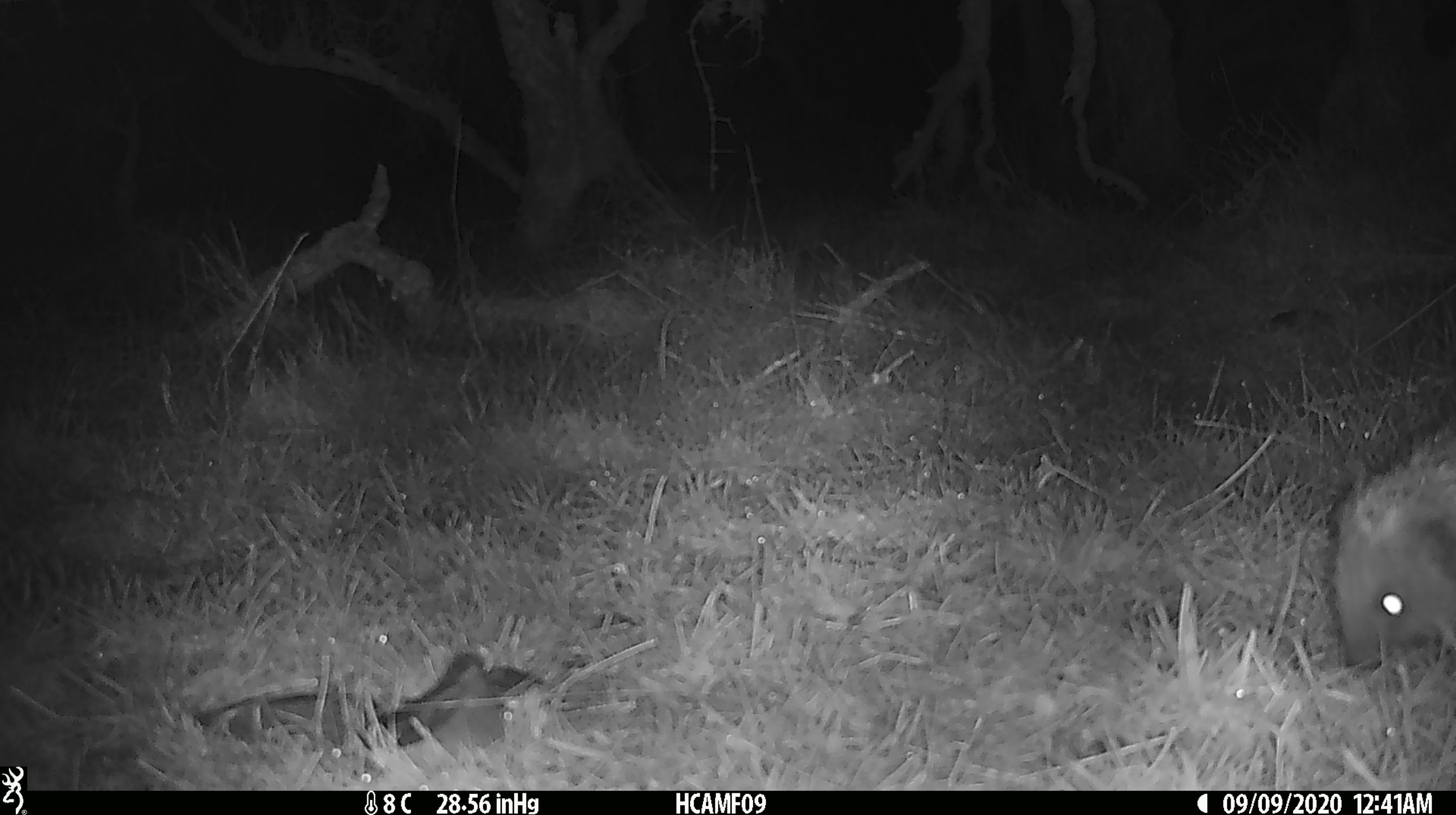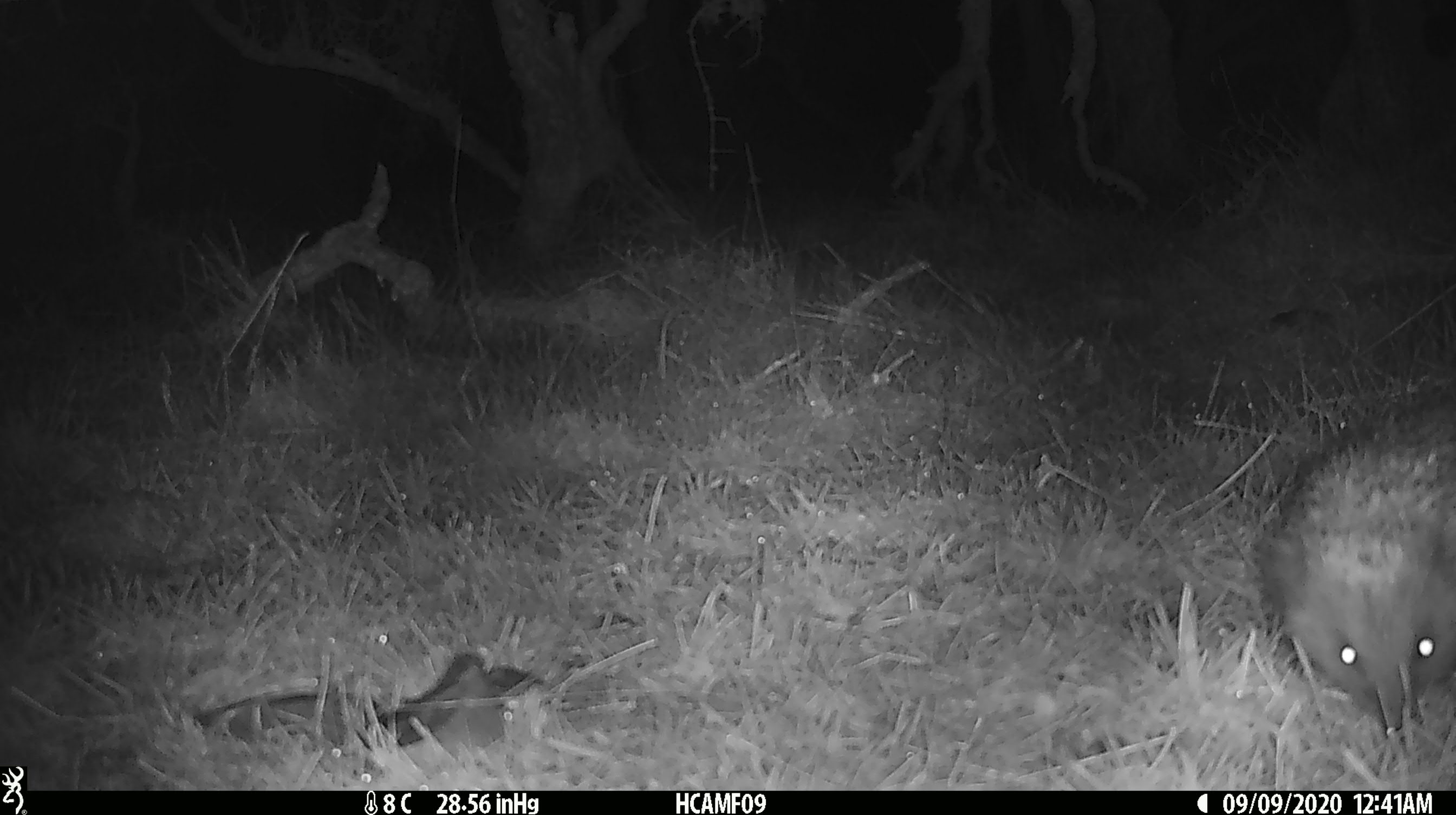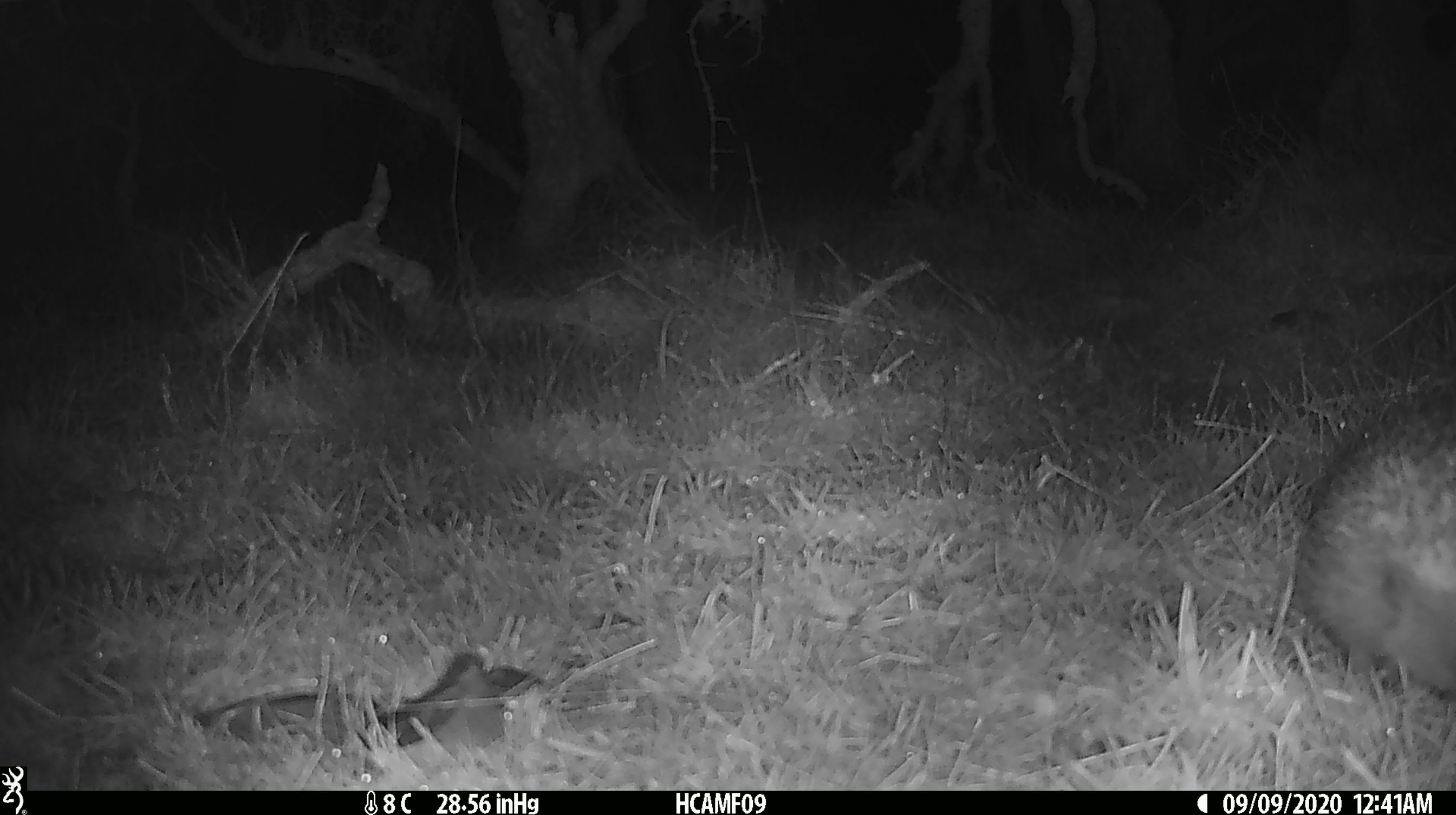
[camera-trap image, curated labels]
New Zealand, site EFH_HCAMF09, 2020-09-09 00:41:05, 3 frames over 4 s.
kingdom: Animalia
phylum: Chordata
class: Mammalia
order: Eulipotyphla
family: Erinaceidae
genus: Erinaceus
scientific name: Erinaceus europaeus europaeus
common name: european hedgehog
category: hedgehog